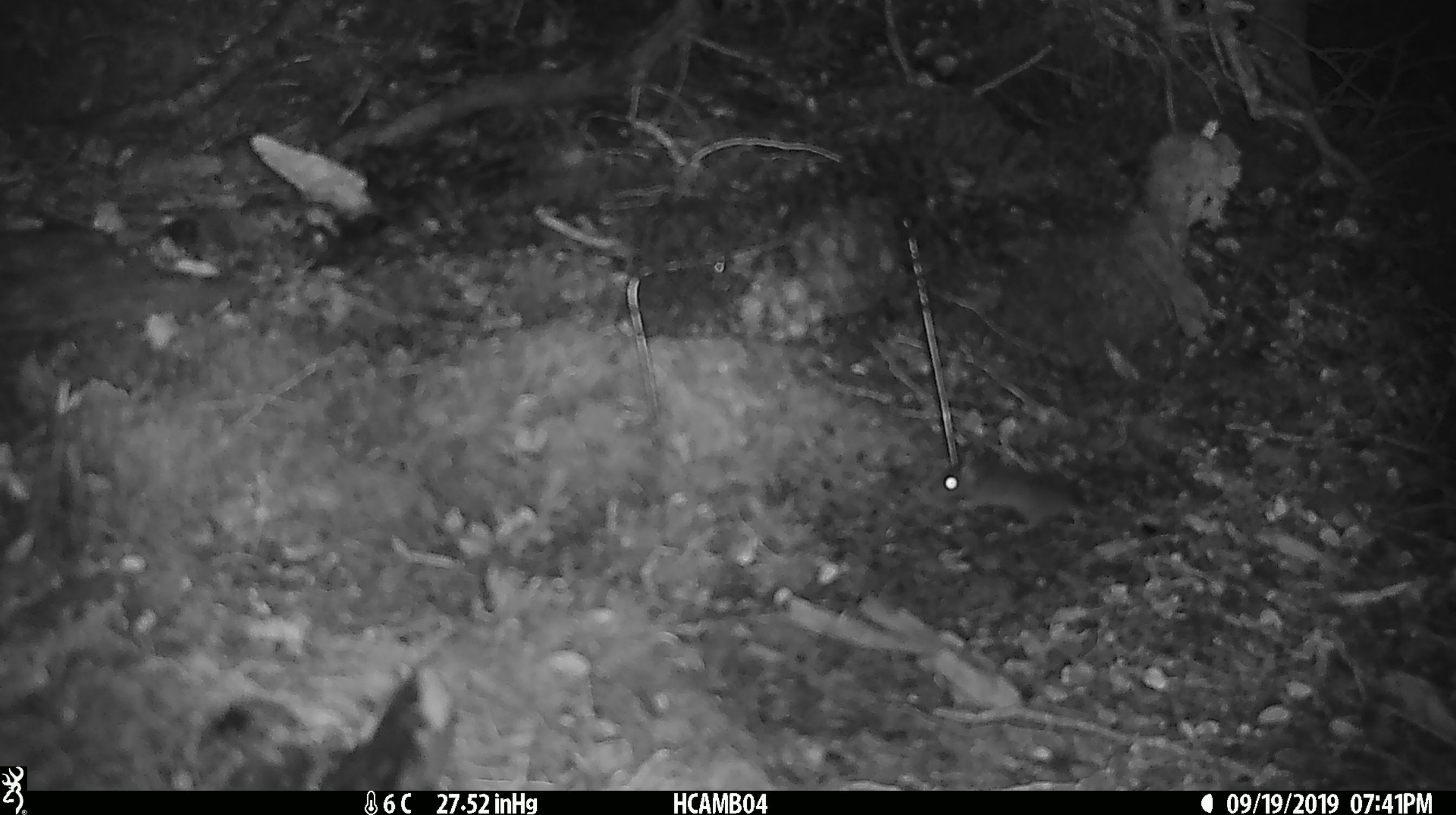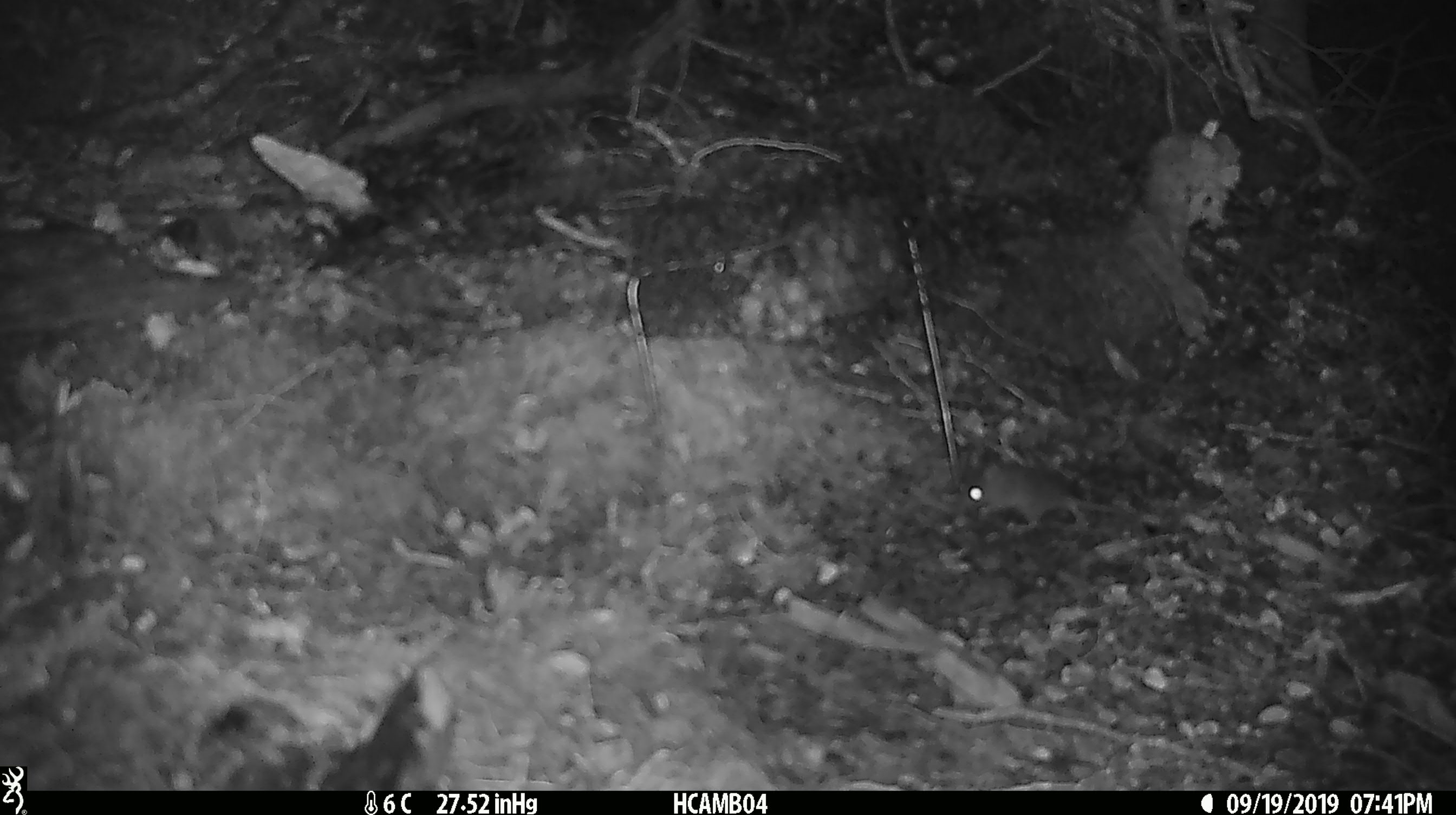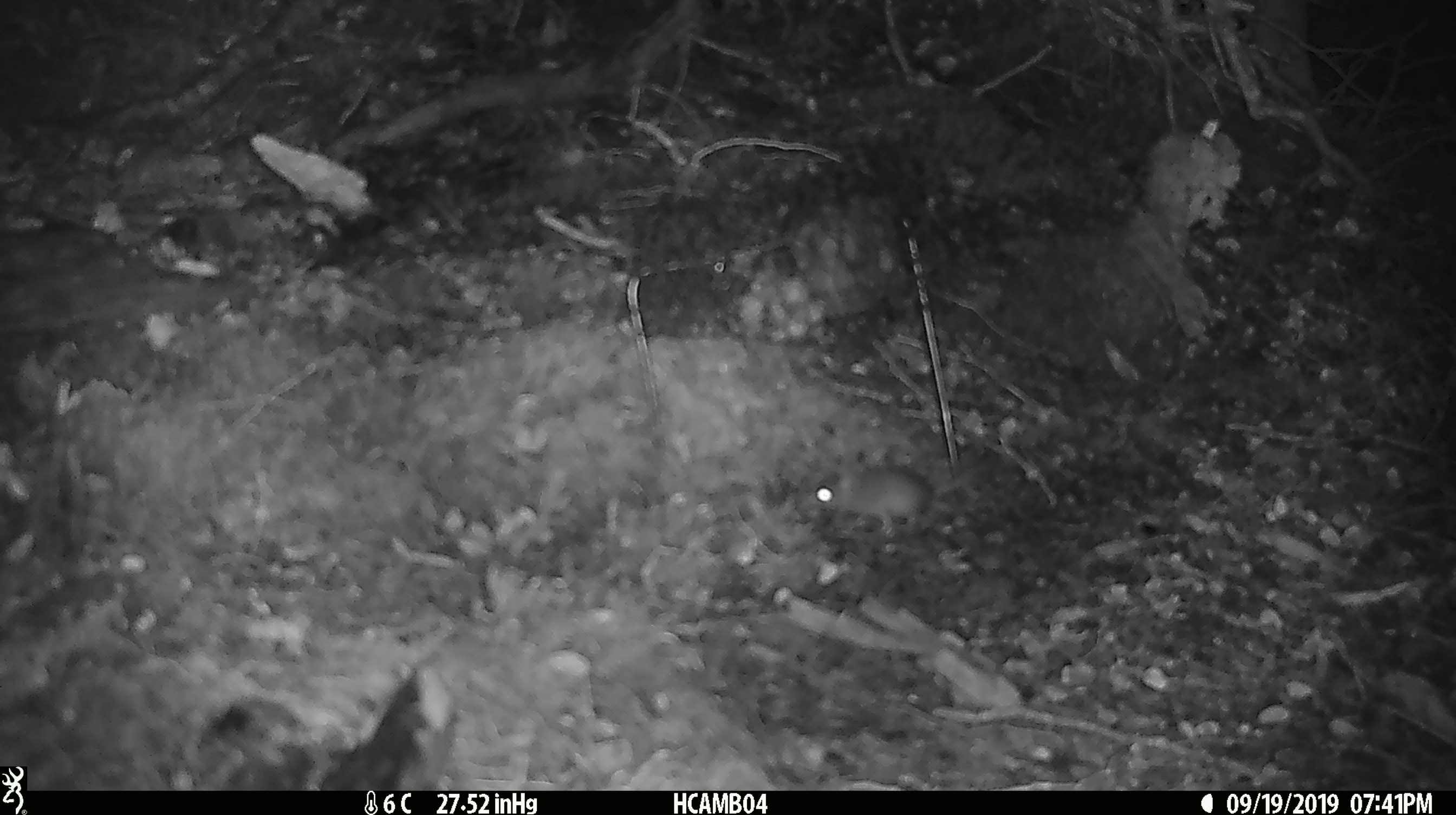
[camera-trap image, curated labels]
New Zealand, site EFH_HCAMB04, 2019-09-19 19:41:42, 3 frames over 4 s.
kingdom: Animalia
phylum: Chordata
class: Mammalia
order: Rodentia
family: Muridae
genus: Mus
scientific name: Mus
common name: mouse